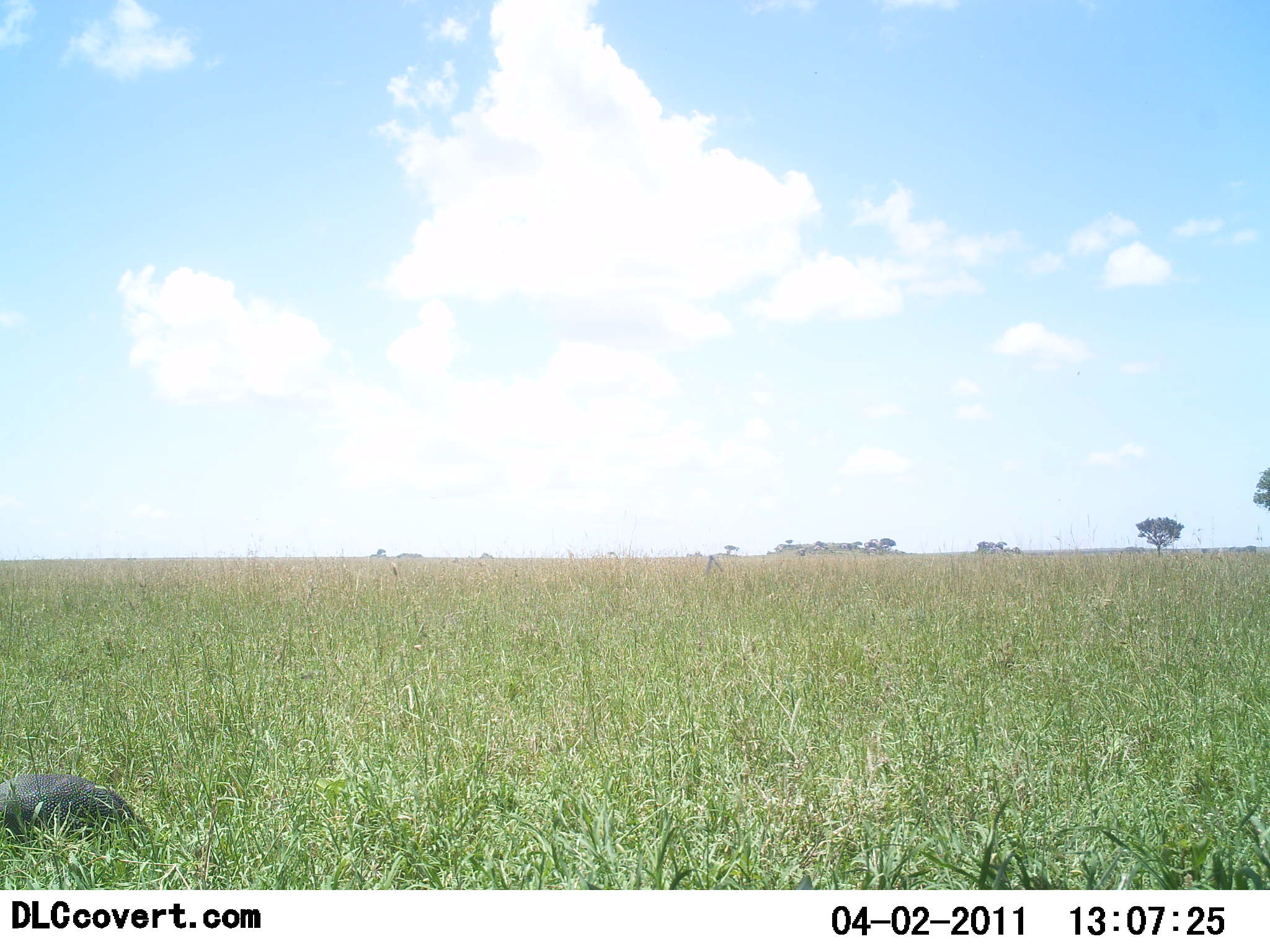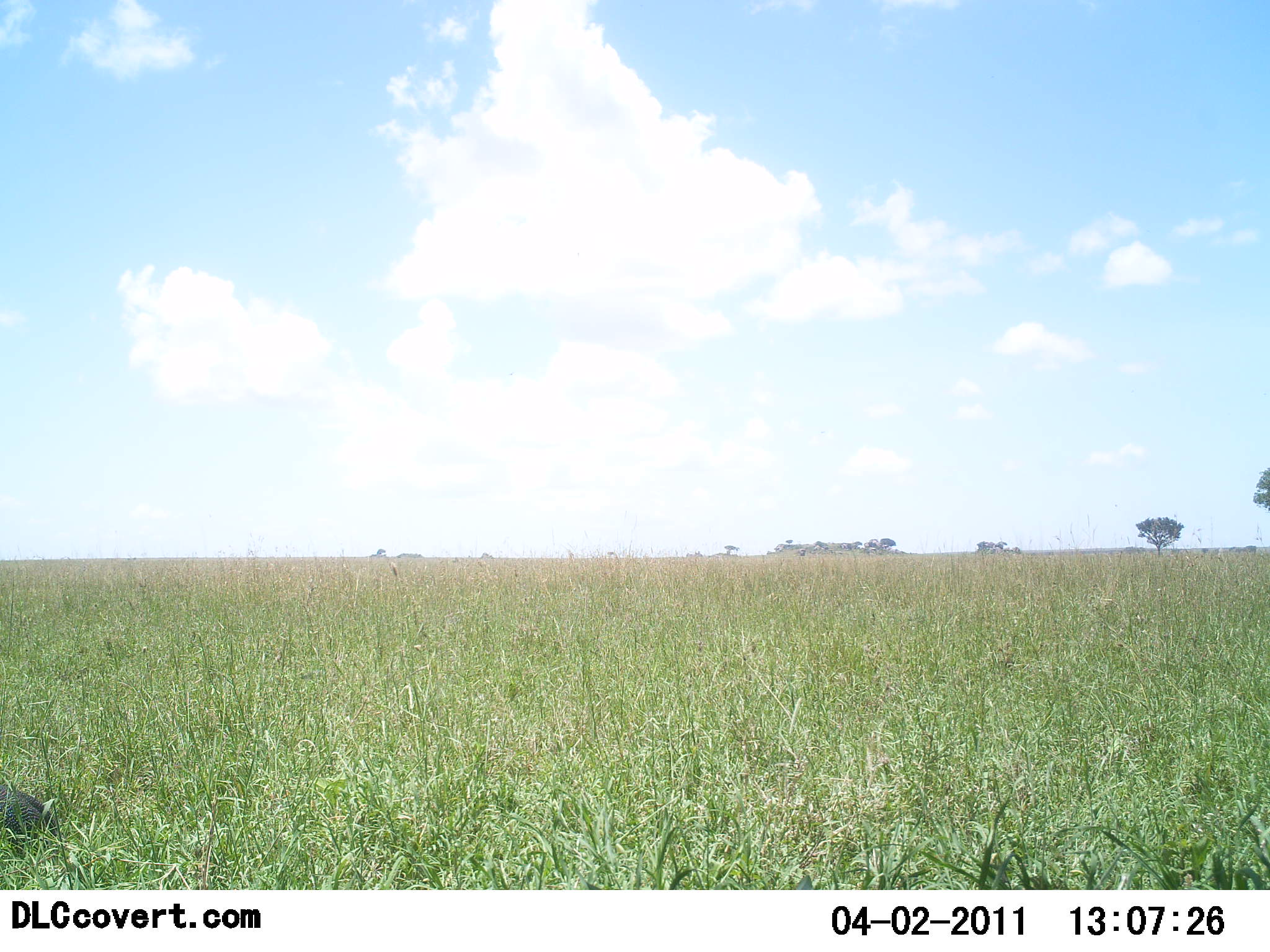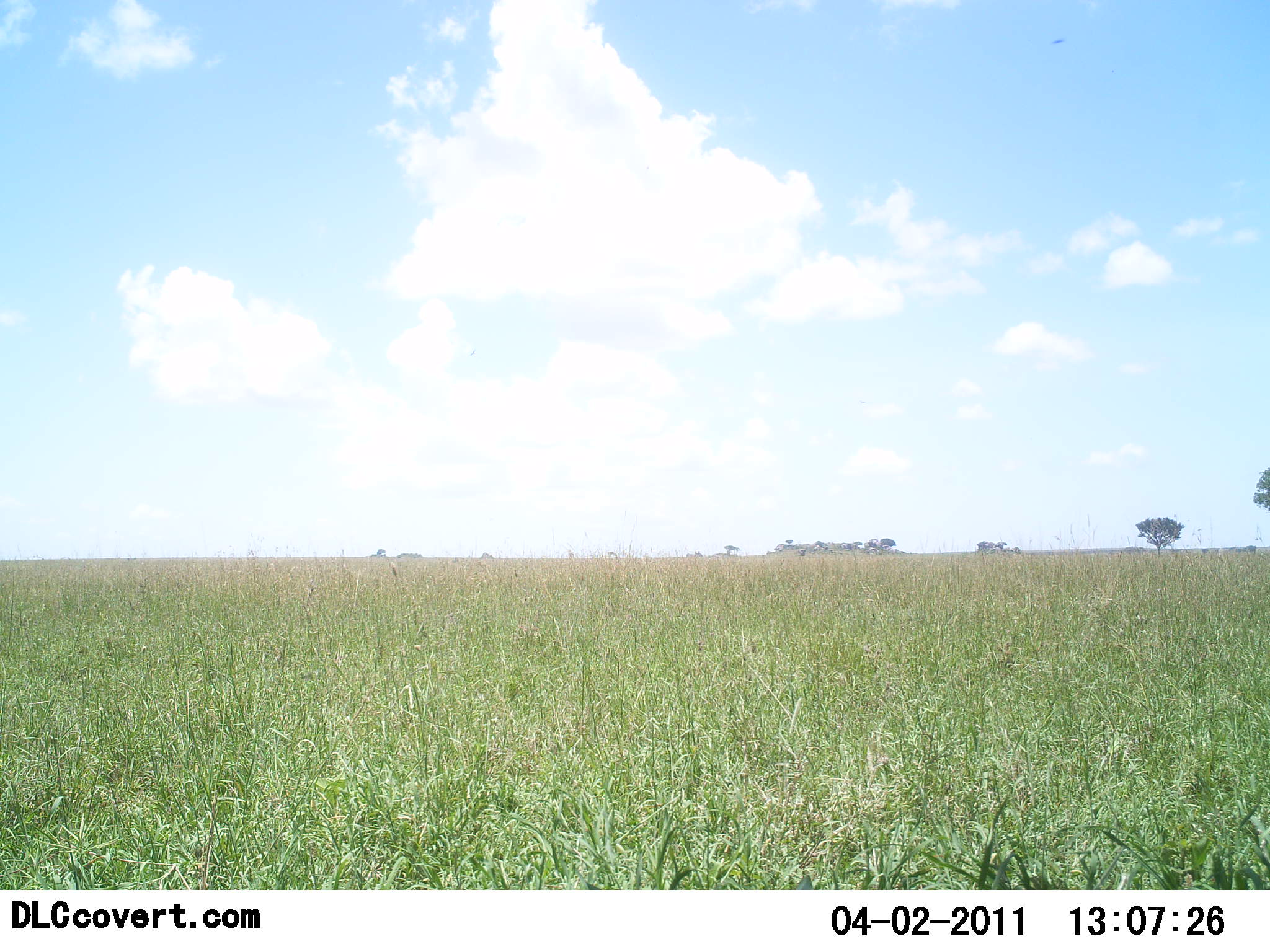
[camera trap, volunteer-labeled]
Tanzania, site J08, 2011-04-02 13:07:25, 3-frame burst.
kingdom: Animalia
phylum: Chordata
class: Aves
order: Galliformes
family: Numididae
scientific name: Numididae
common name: guinea fowl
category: guineafowl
Guineafowl (guinea fowl) (Numididae), count 1. Behavior (volunteer vote fractions): standing 8%, resting 0%, moving 92%, interacting 0%. Young present (vote fraction): 0%. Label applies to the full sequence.